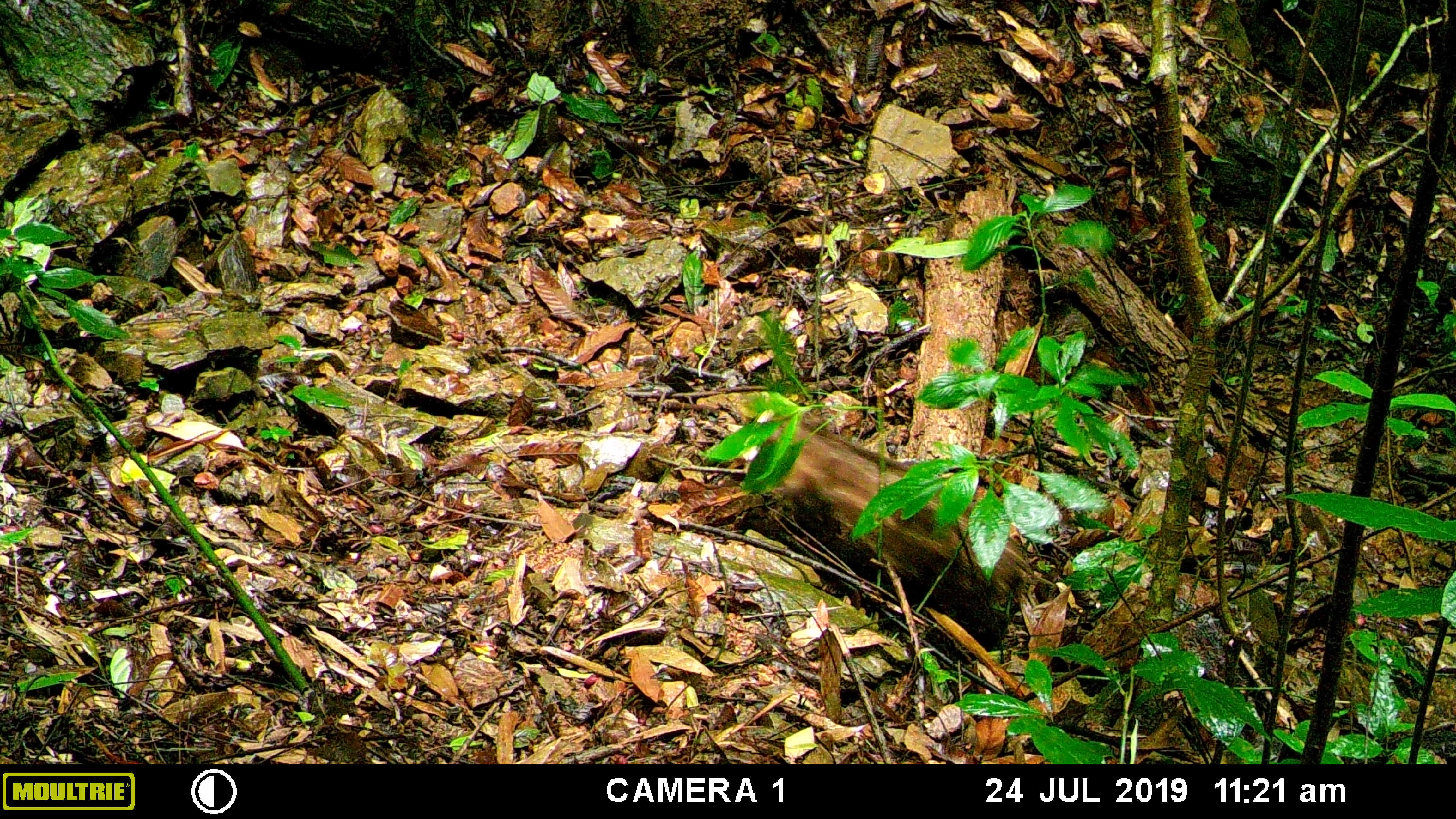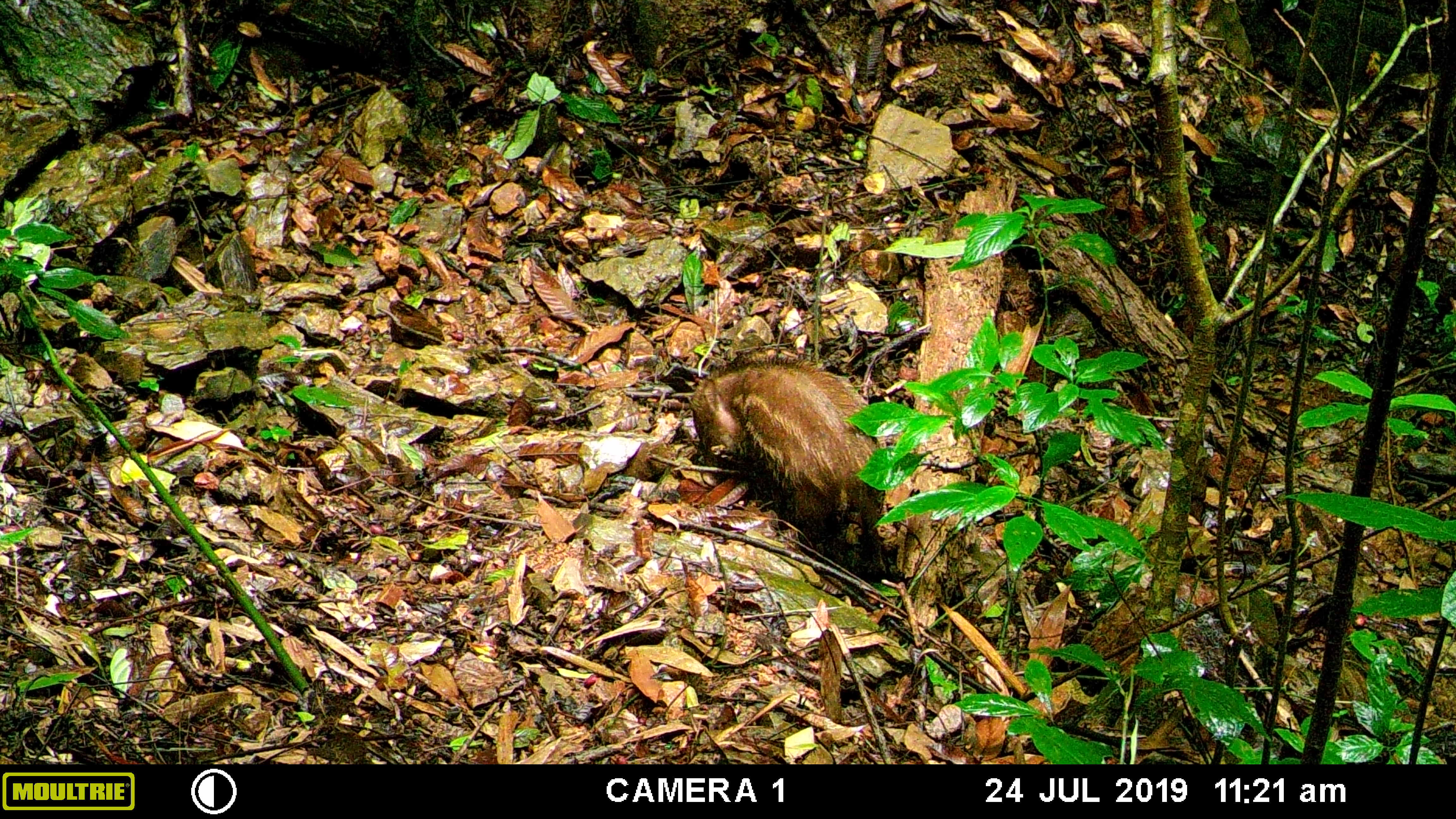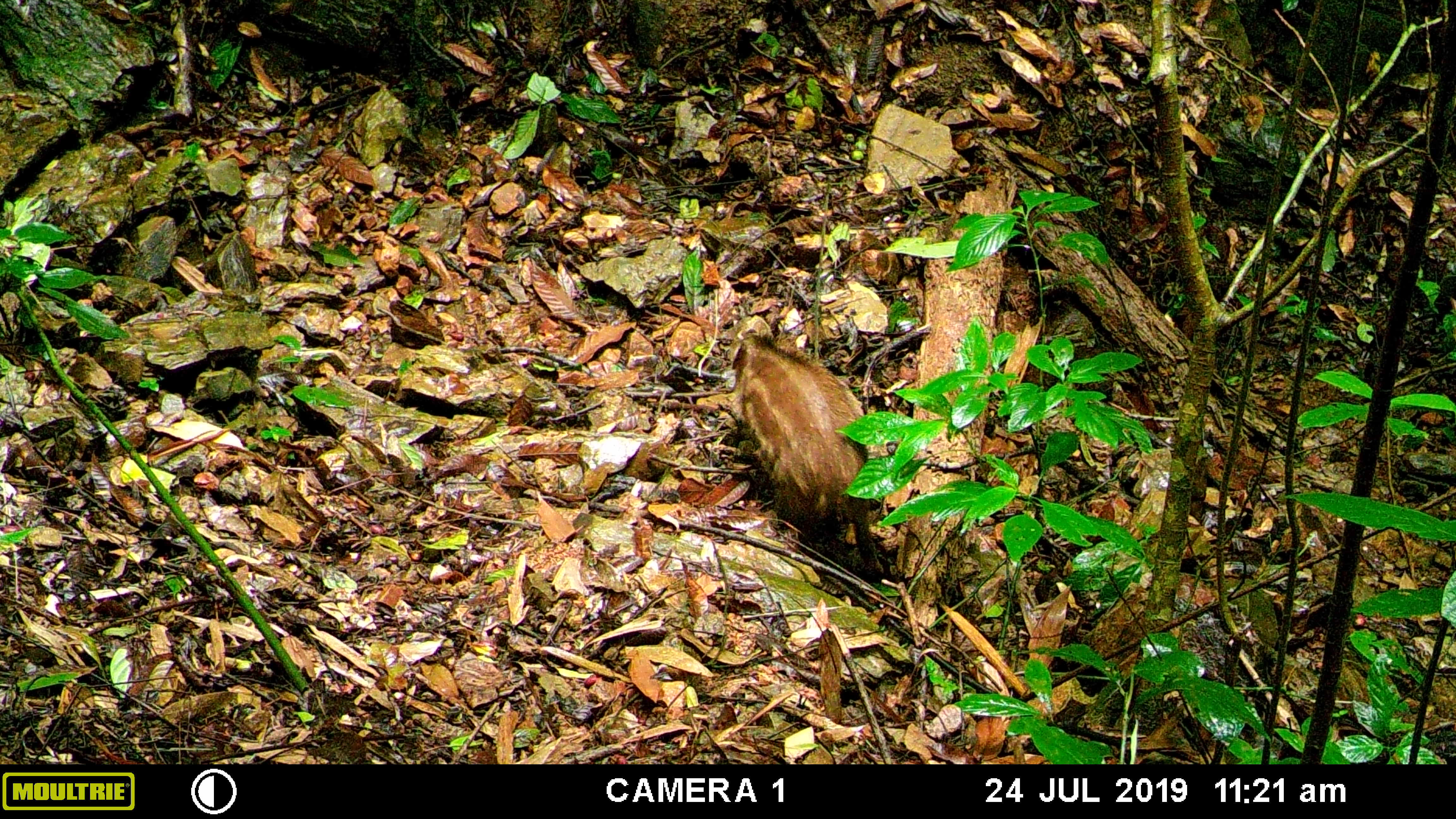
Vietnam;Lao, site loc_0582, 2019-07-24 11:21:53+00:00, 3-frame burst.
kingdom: Animalia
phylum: Chordata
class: Mammalia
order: Artiodactyla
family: Suidae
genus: Sus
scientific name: Sus scrofa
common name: eurasian wild pig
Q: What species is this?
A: Eurasian wild pig (Sus scrofa).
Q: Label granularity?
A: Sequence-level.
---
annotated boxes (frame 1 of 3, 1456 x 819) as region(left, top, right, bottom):
eurasian wild pig: region(760, 410, 1034, 642)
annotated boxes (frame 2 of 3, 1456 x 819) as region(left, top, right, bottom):
eurasian wild pig: region(689, 352, 888, 576)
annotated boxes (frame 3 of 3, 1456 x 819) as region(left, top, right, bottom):
eurasian wild pig: region(729, 327, 884, 576)